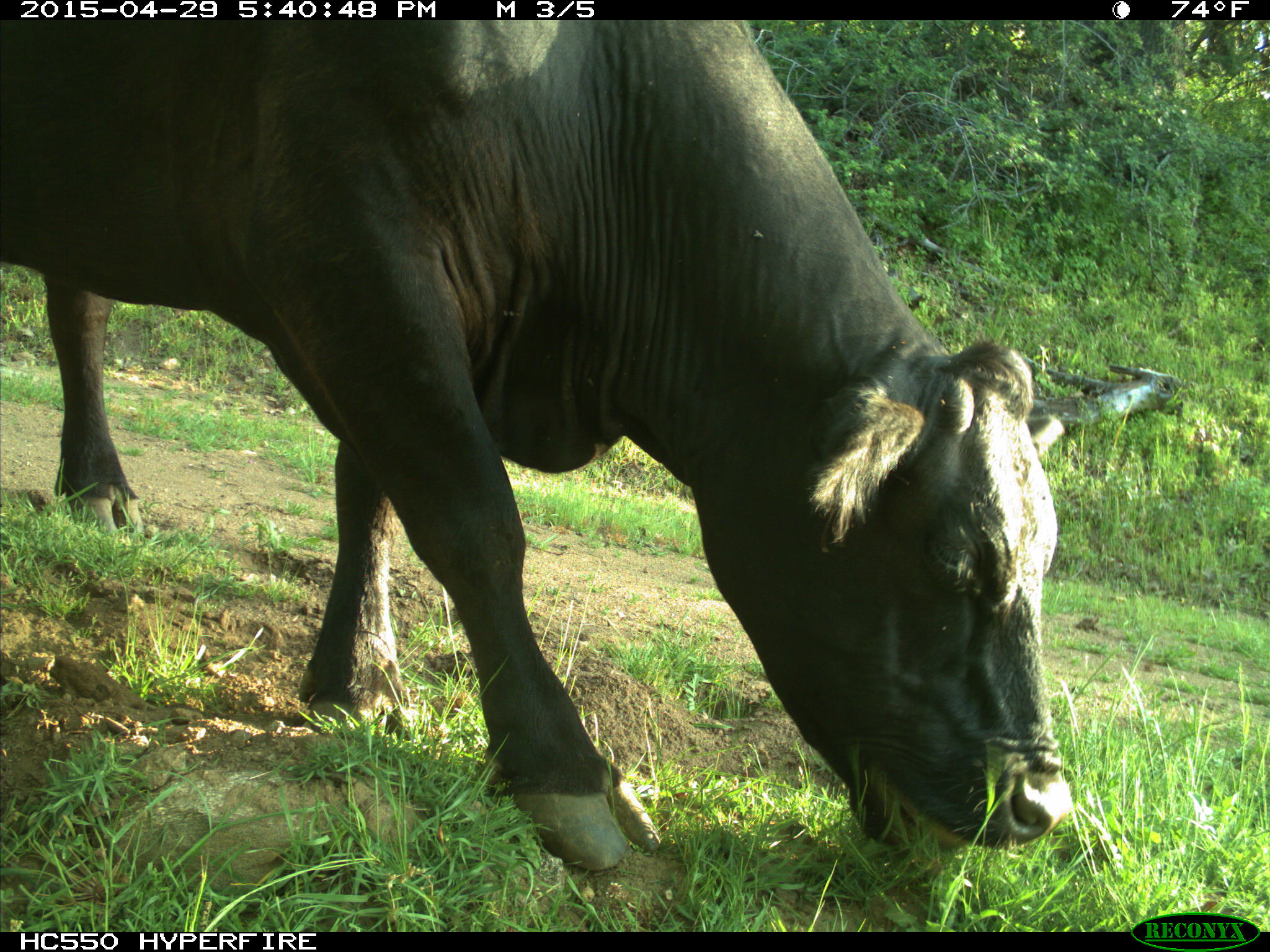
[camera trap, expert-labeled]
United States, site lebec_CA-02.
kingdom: Animalia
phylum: Chordata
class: Mammalia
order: Artiodactyla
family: Bovidae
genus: Bos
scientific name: Bos taurus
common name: domestic cow